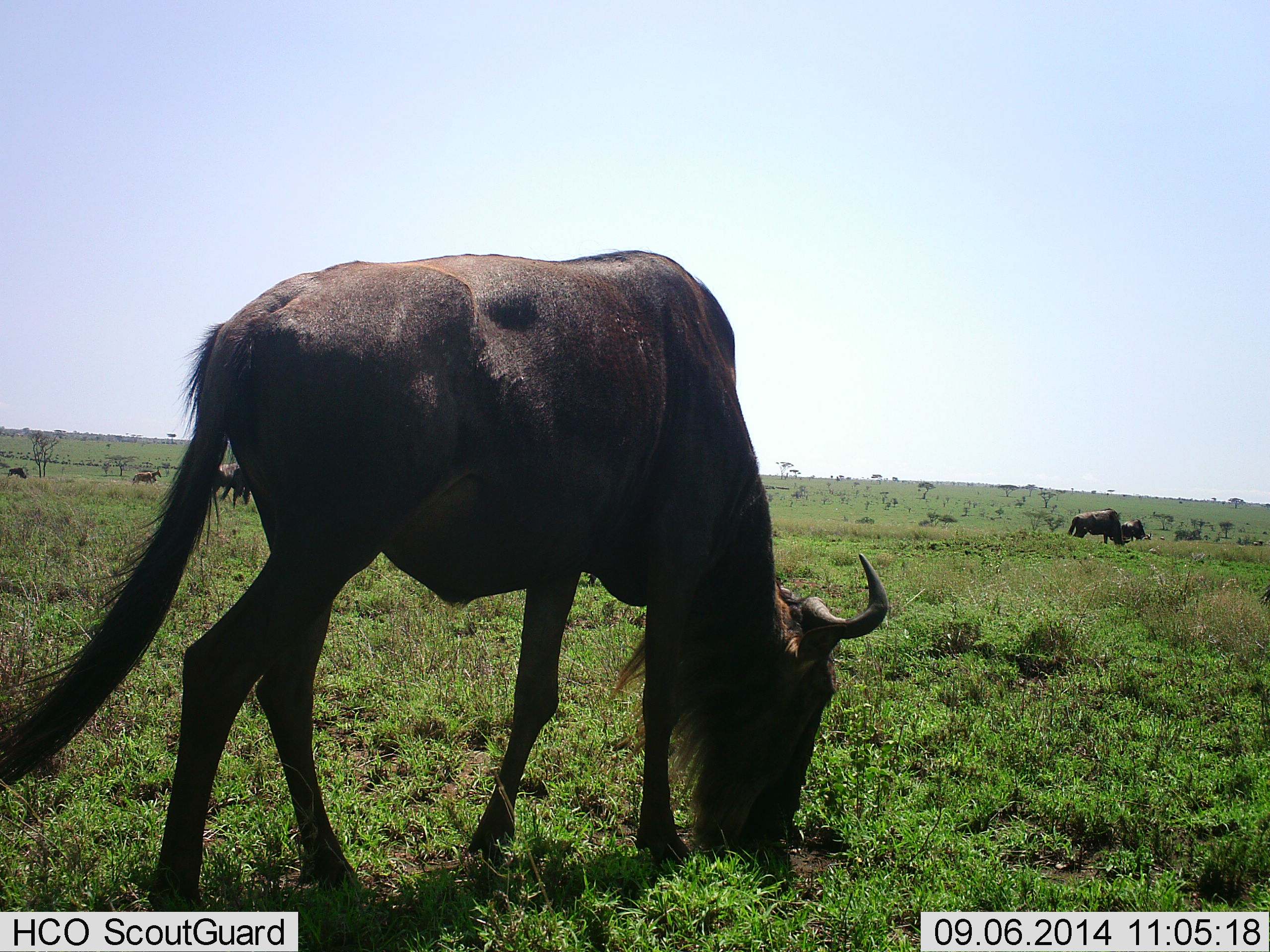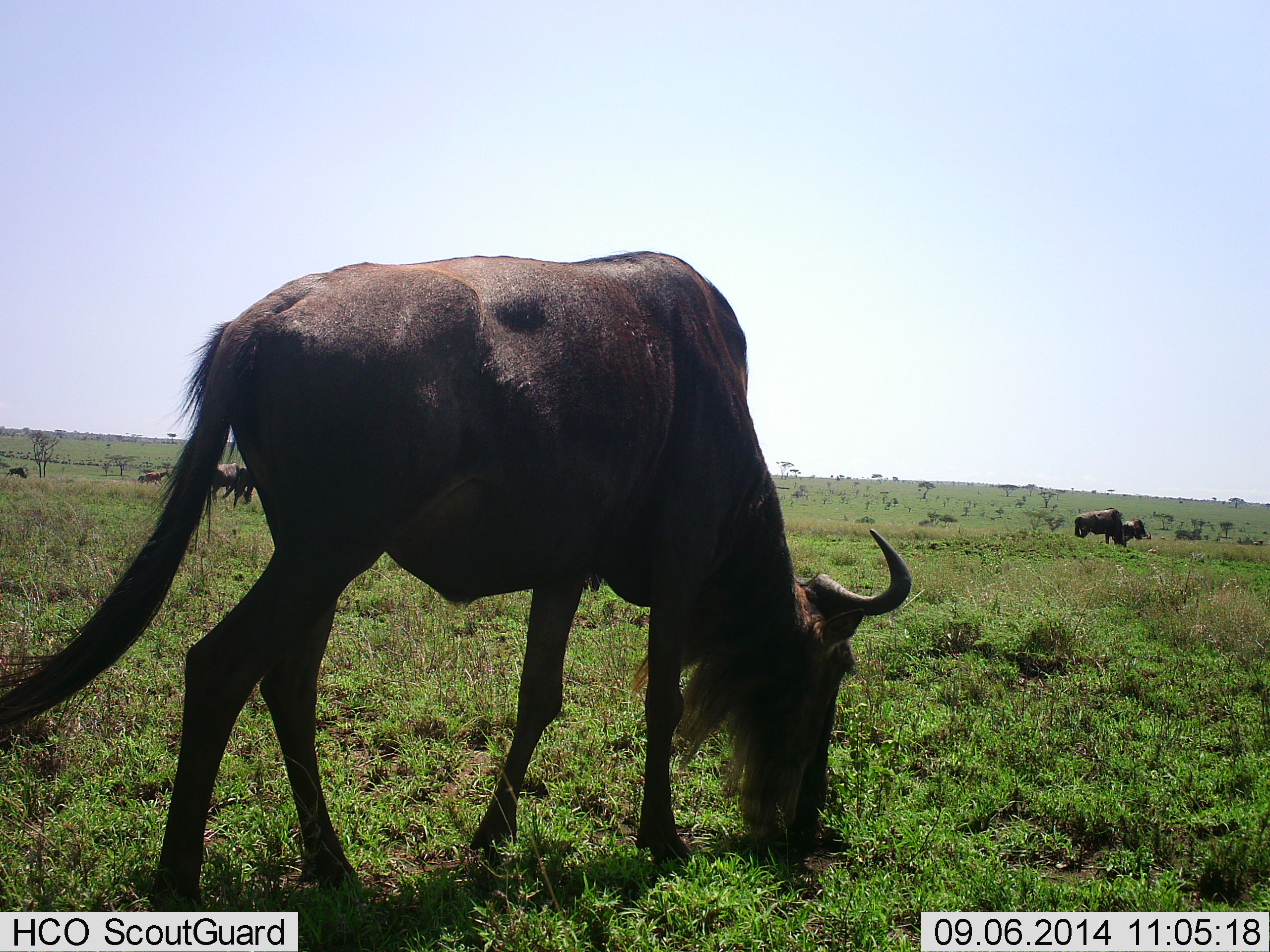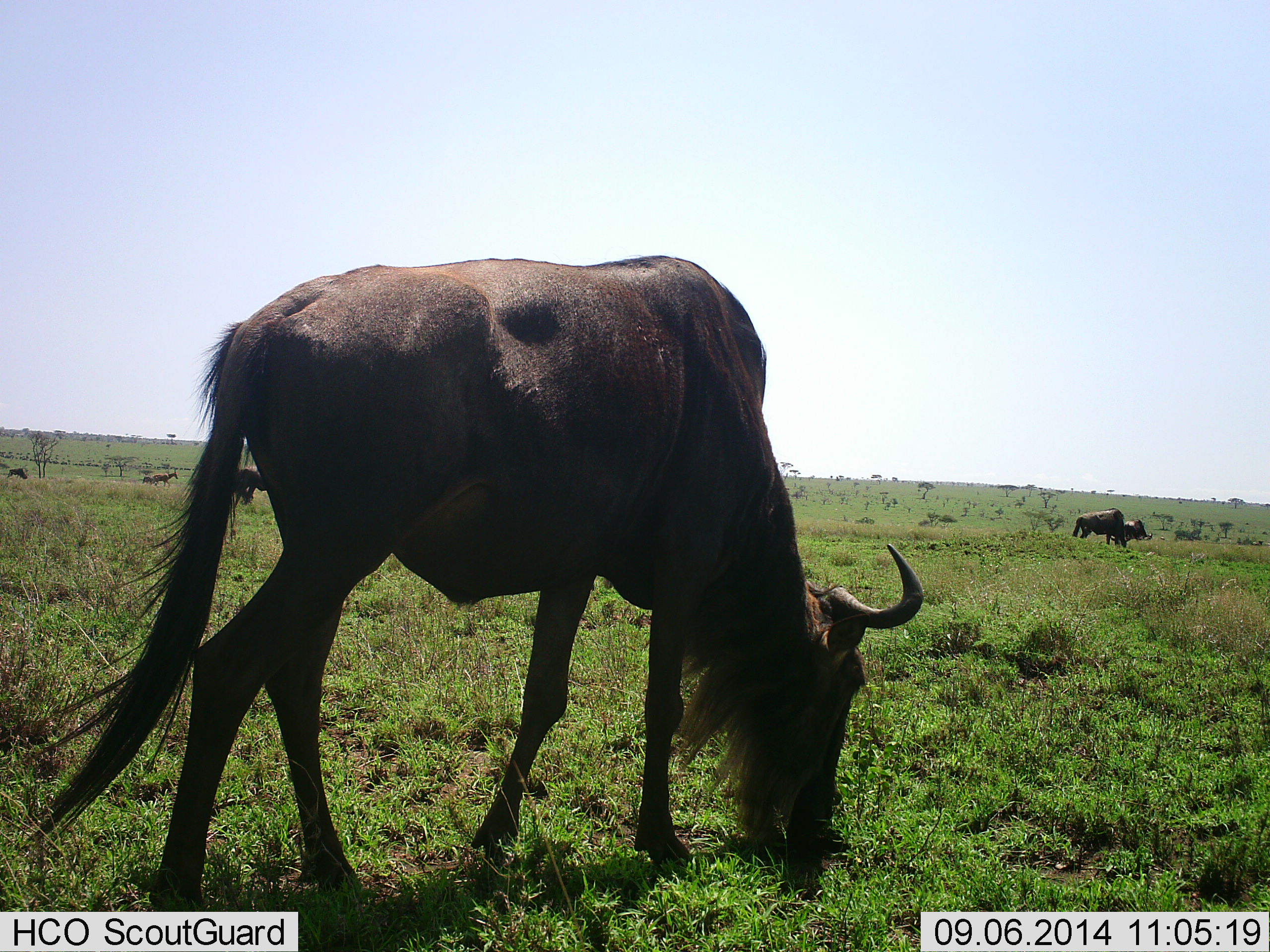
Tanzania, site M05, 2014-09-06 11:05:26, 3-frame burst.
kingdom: Animalia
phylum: Chordata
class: Mammalia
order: Artiodactyla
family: Bovidae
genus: Connochaetes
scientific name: Connochaetes taurinus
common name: blue wildebeest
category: wildebeest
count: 6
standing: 25%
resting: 8%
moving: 25%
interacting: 0%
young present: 0%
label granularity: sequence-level